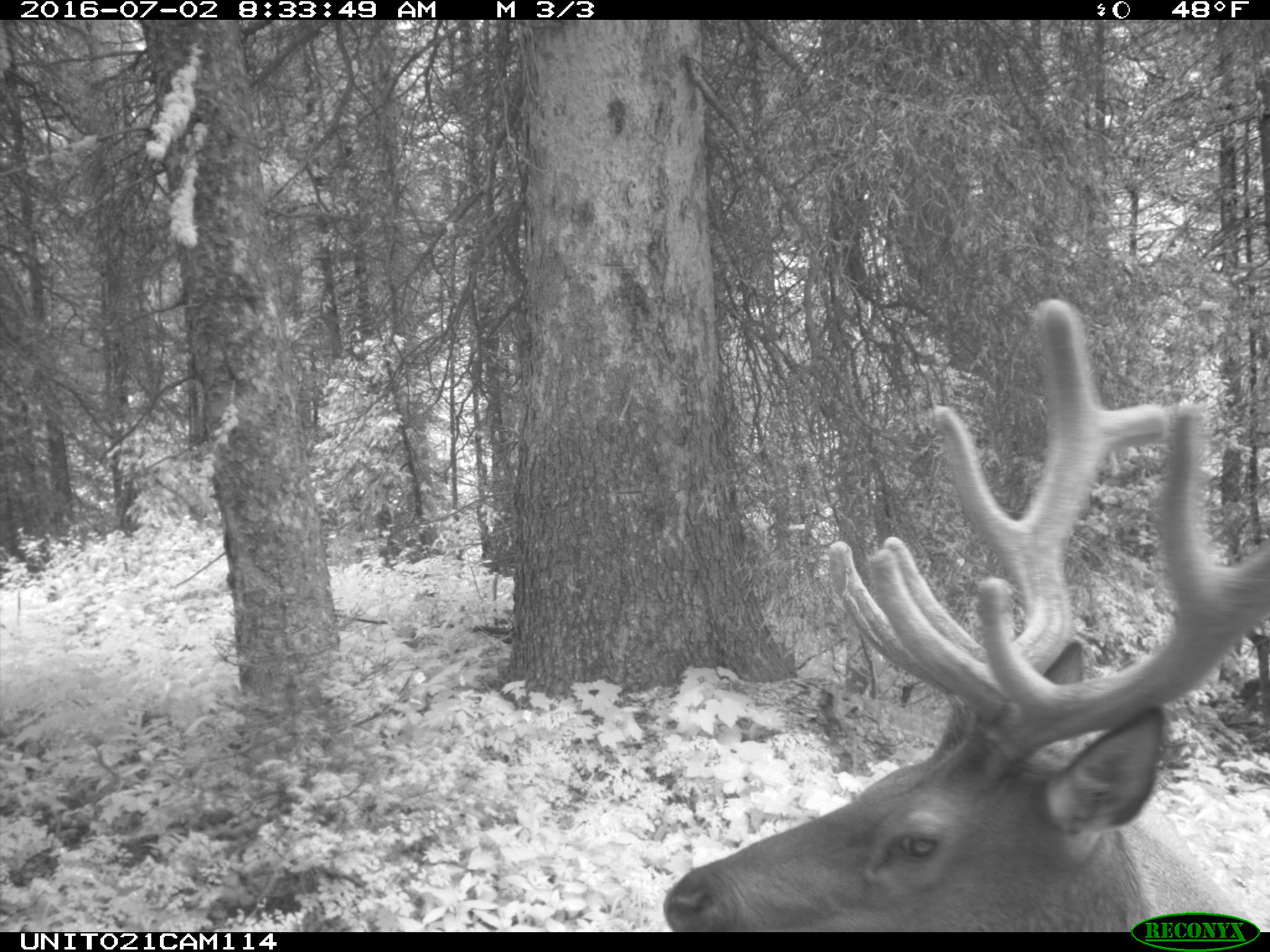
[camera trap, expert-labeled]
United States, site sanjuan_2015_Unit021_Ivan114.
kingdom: Animalia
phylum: Chordata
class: Mammalia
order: Artiodactyla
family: Cervidae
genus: Cervus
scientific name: Cervus elaphus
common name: red deer